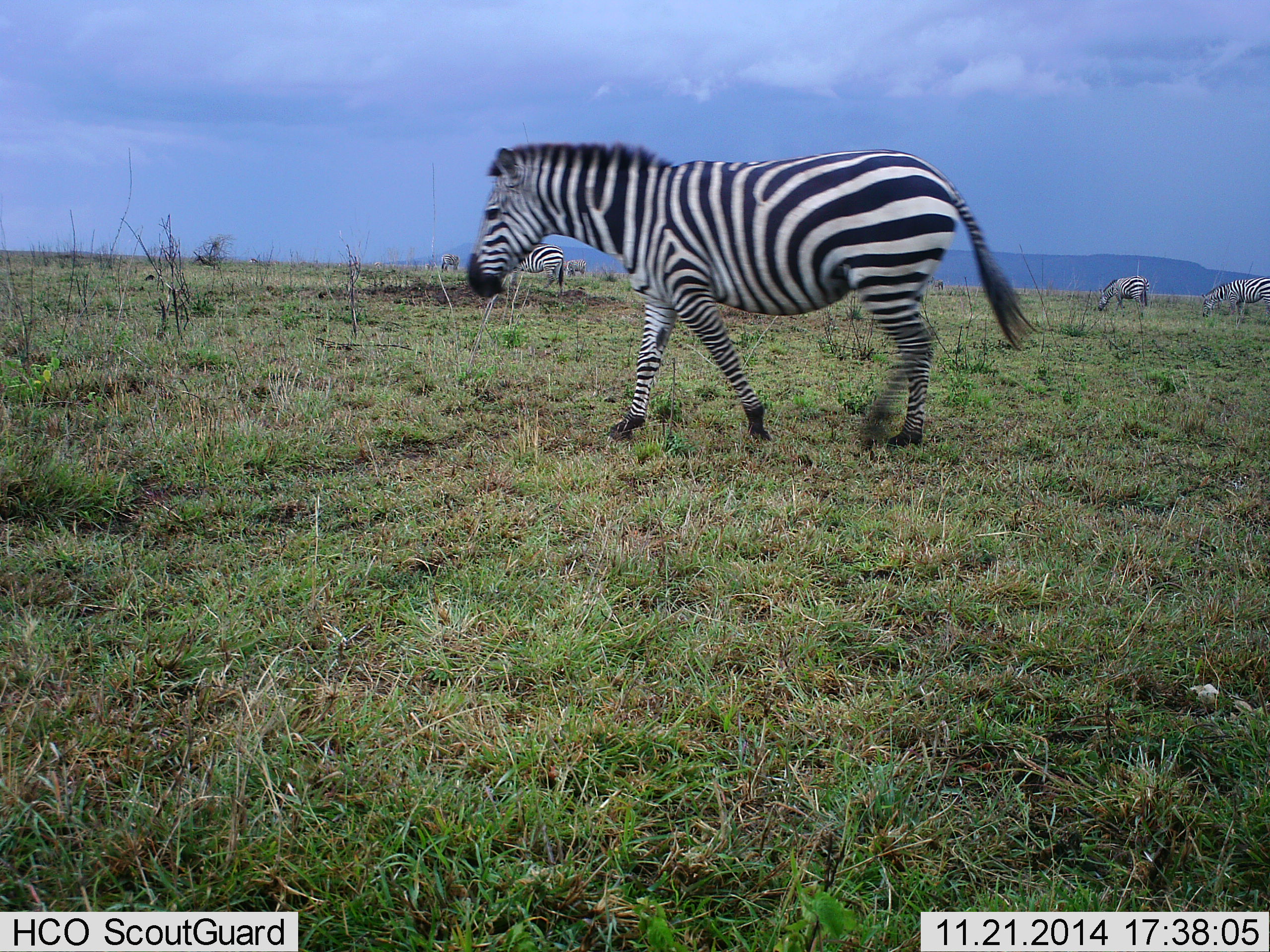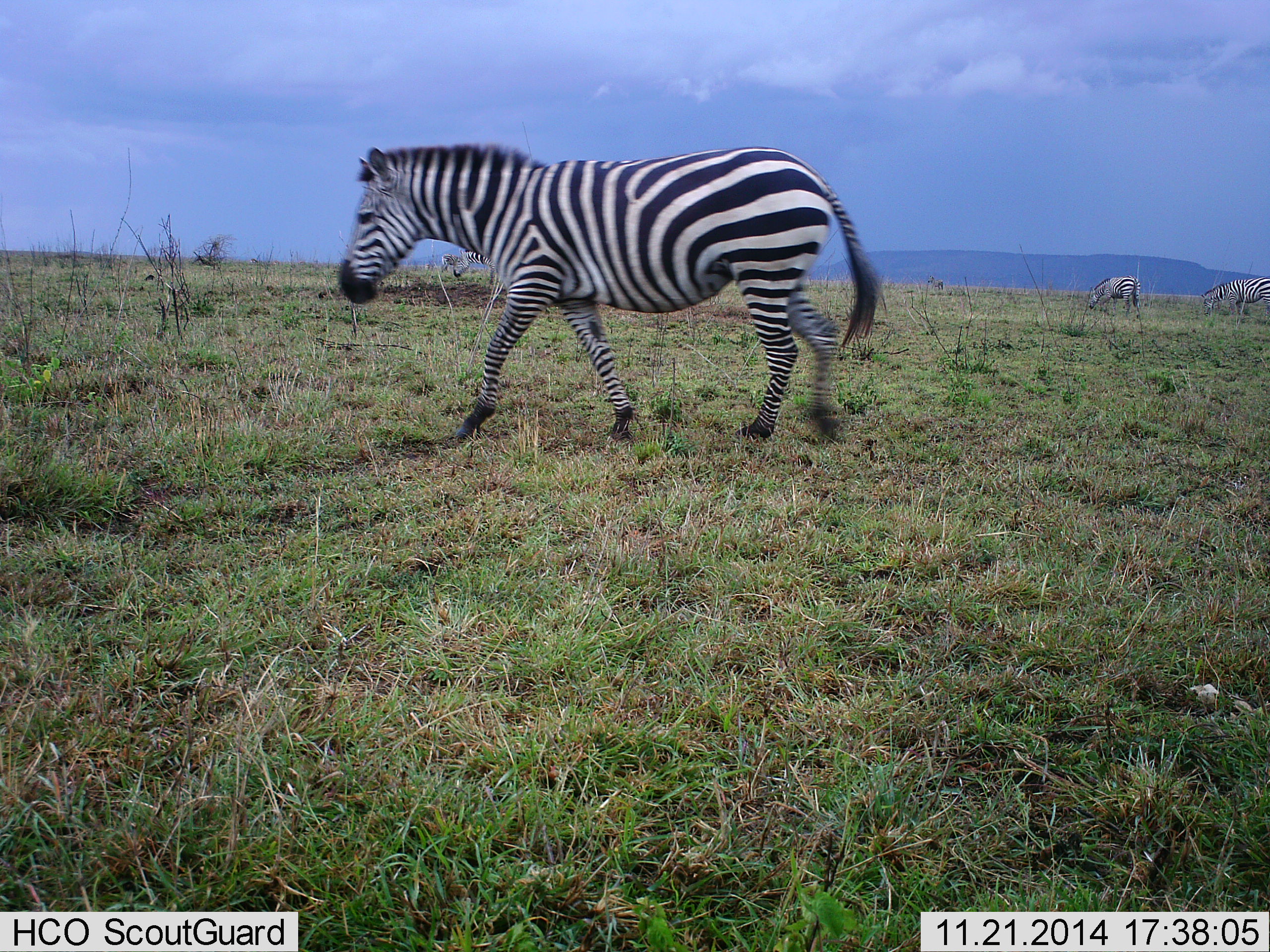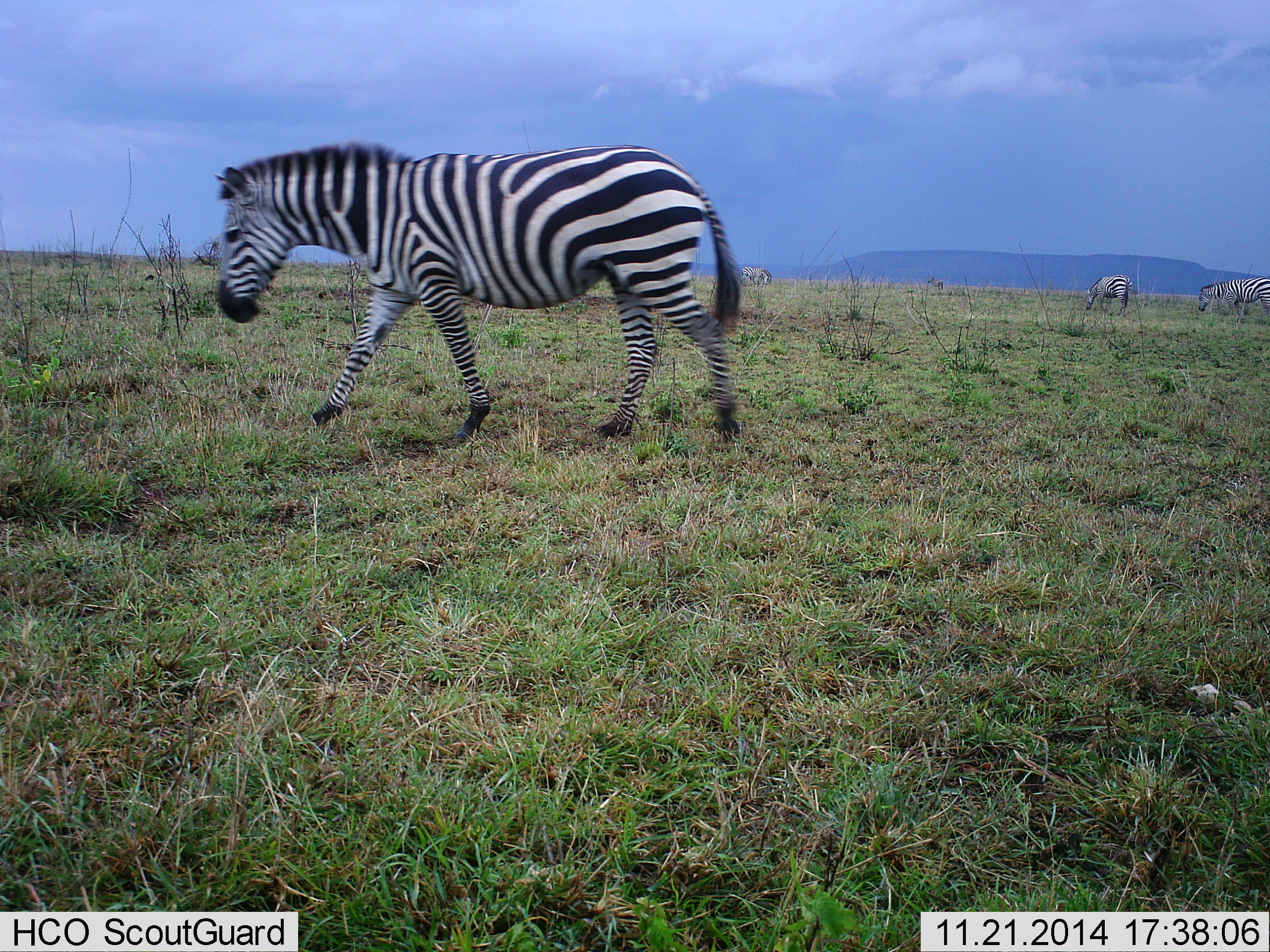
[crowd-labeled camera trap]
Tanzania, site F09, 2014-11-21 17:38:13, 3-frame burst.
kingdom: Animalia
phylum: Chordata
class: Mammalia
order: Perissodactyla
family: Equidae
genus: Equus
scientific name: Equus quagga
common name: plains zebra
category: zebra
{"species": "zebra (plains zebra) (Equus quagga)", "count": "5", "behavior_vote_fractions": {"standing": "50%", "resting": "0%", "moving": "100%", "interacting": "0%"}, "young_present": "0%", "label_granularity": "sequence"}